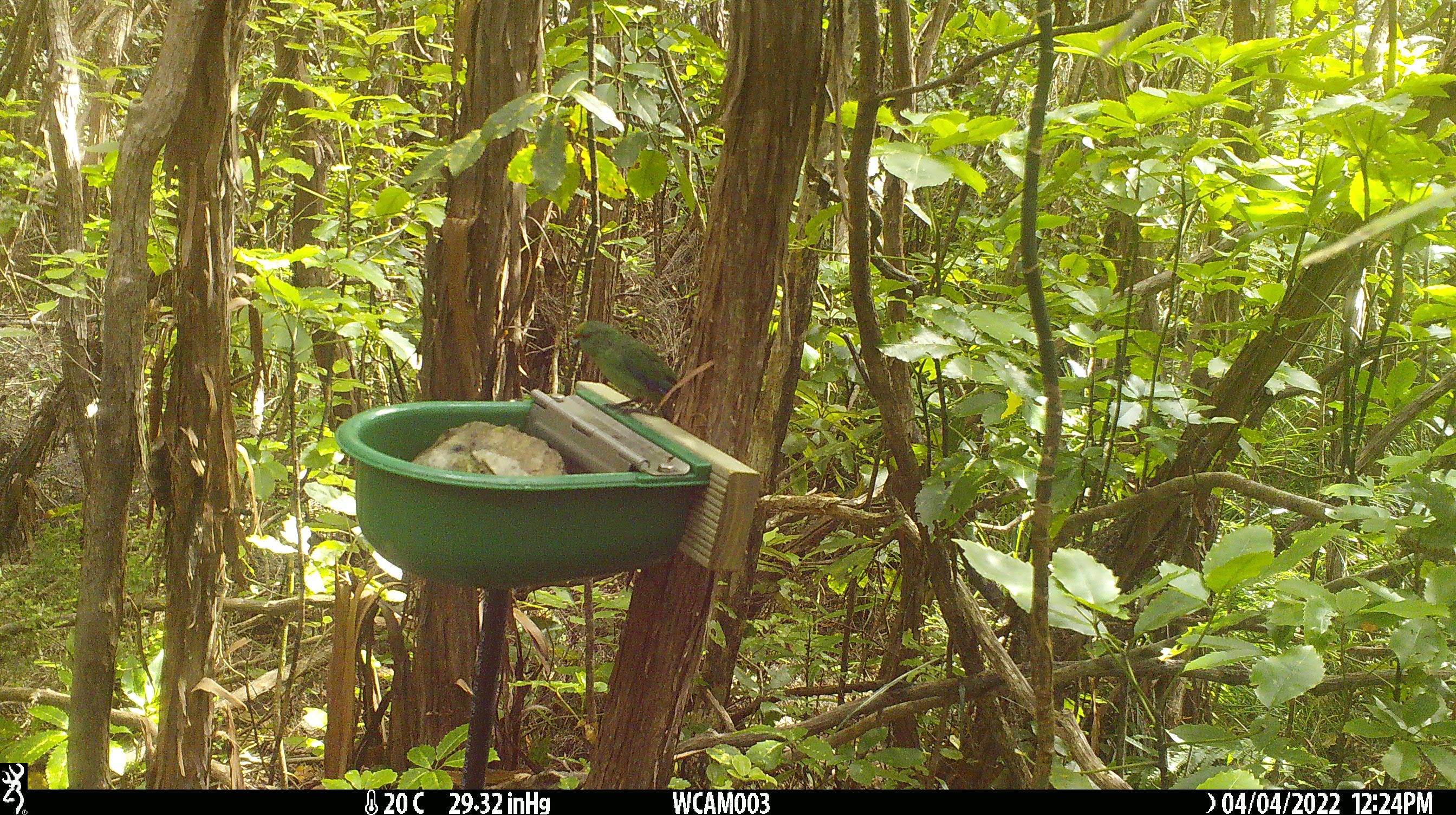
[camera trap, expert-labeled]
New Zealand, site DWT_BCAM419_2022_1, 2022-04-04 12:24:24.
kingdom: Animalia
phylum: Chordata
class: Aves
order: Psittaciformes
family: Psittaculidae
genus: Cyanoramphus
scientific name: Cyanoramphus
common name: parakeet